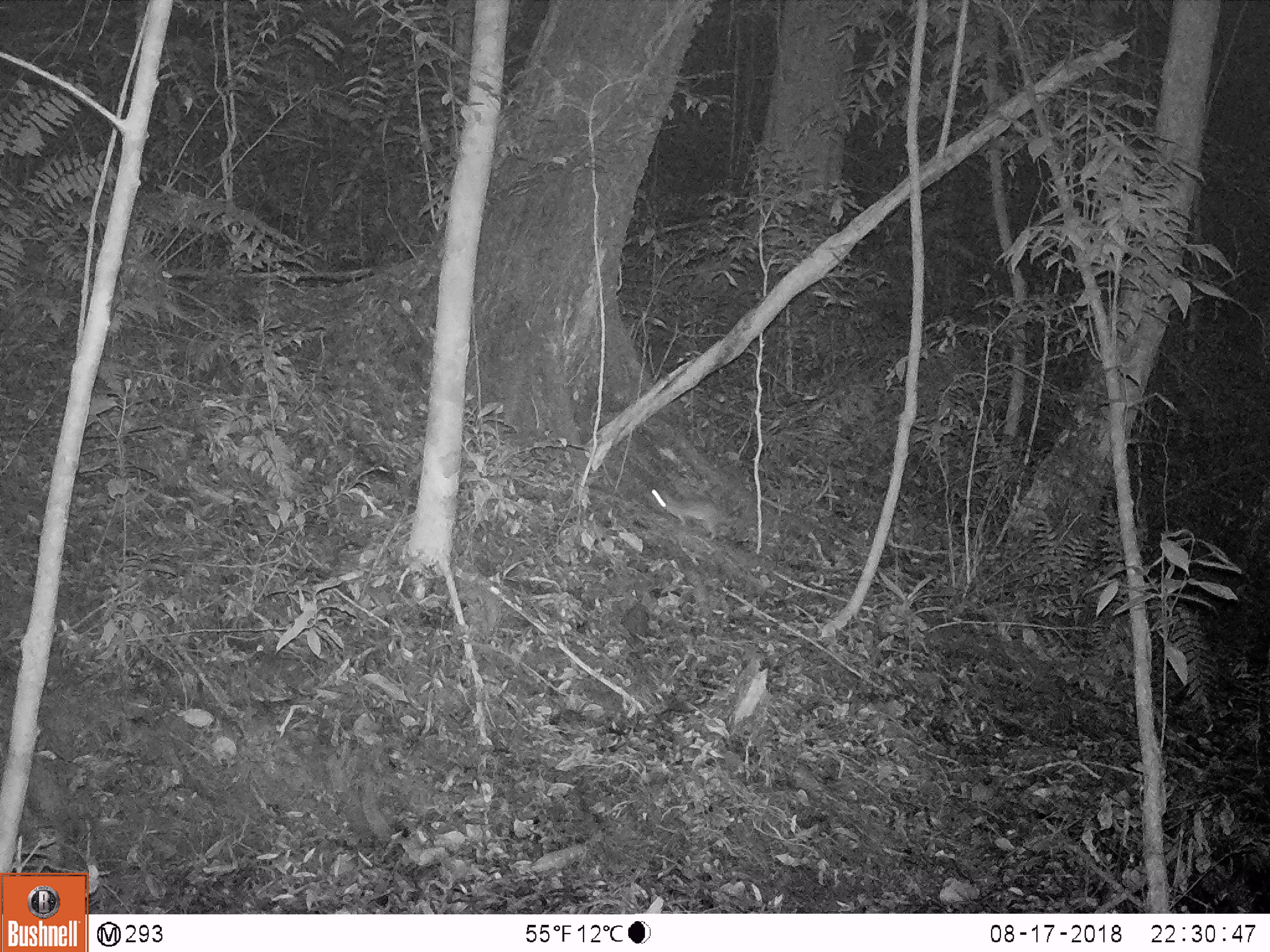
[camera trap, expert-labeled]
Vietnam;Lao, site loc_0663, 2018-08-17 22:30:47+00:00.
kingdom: Animalia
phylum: Chordata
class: Mammalia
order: Rodentia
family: Muridae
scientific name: Muridae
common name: old-world mice and rats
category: unidentified murid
Unidentified murid (old-world mice and rats) (Muridae). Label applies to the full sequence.